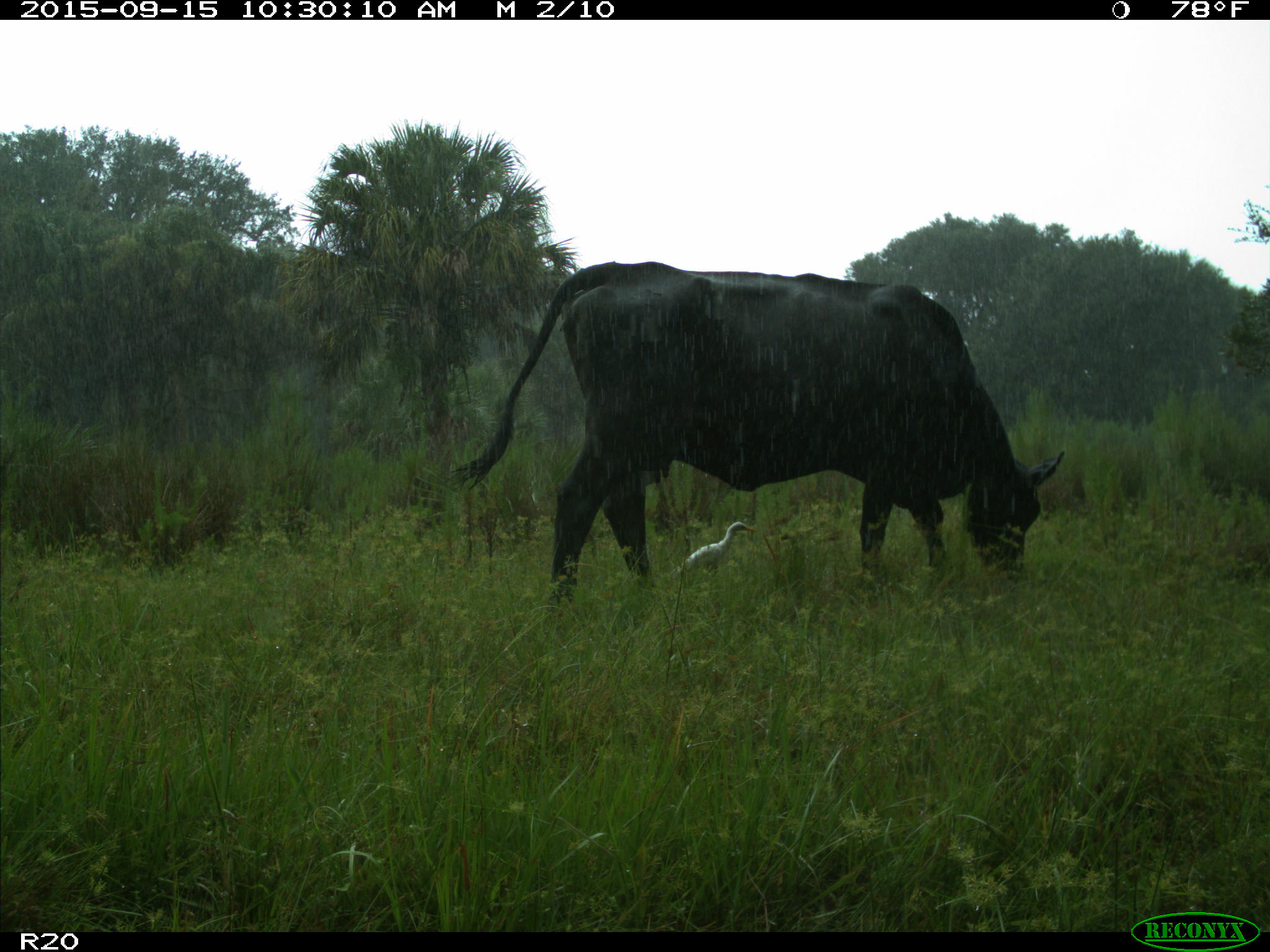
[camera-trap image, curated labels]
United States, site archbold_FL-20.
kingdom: Animalia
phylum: Chordata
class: Mammalia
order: Artiodactyla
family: Bovidae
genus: Bos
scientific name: Bos taurus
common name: domestic cow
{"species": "Bos taurus (domestic cow)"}